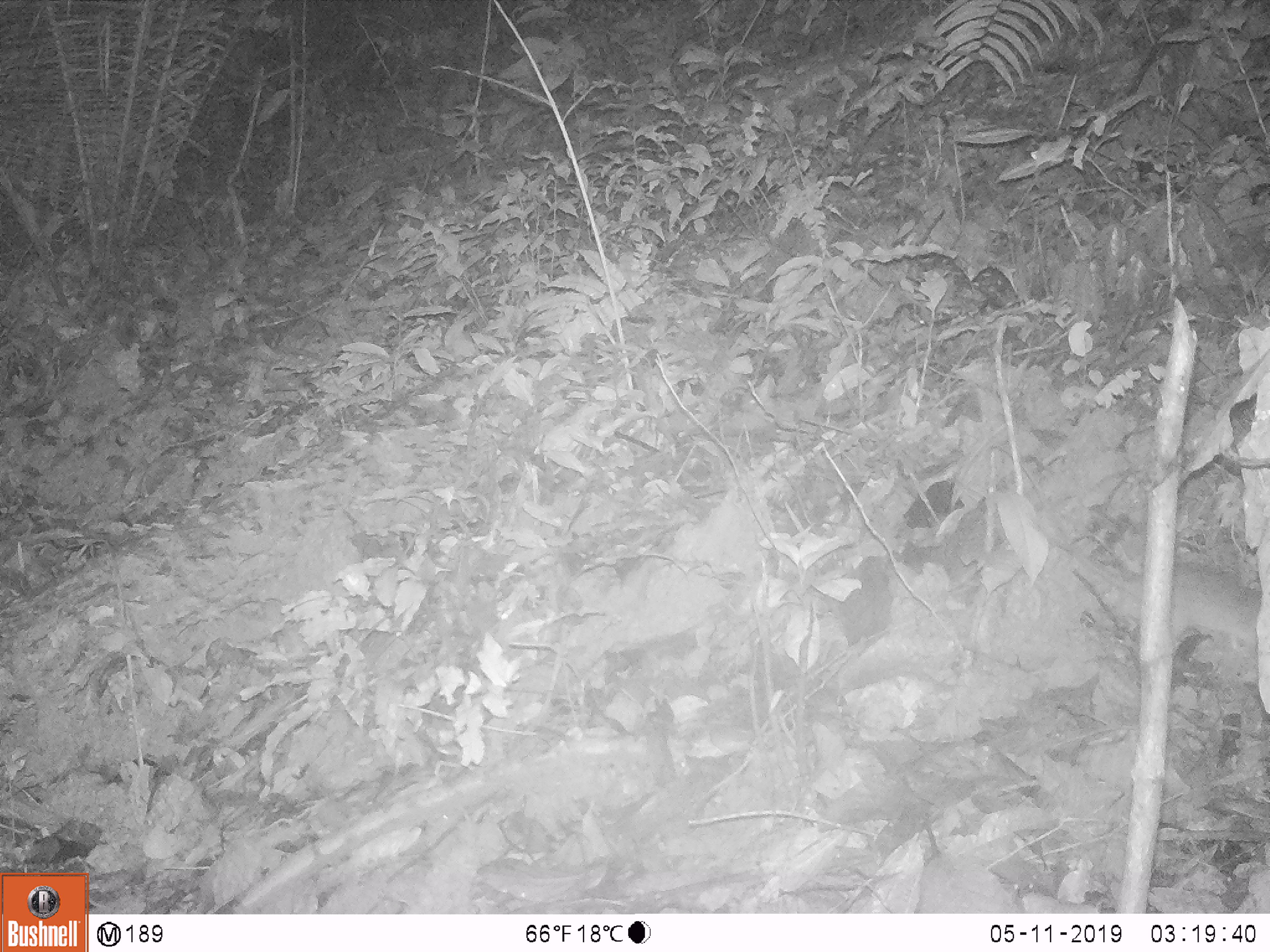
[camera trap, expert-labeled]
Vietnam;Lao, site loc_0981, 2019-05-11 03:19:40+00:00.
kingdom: Animalia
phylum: Chordata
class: Mammalia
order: Rodentia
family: Muridae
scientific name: Muridae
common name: old-world mice and rats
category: unidentified murid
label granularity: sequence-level